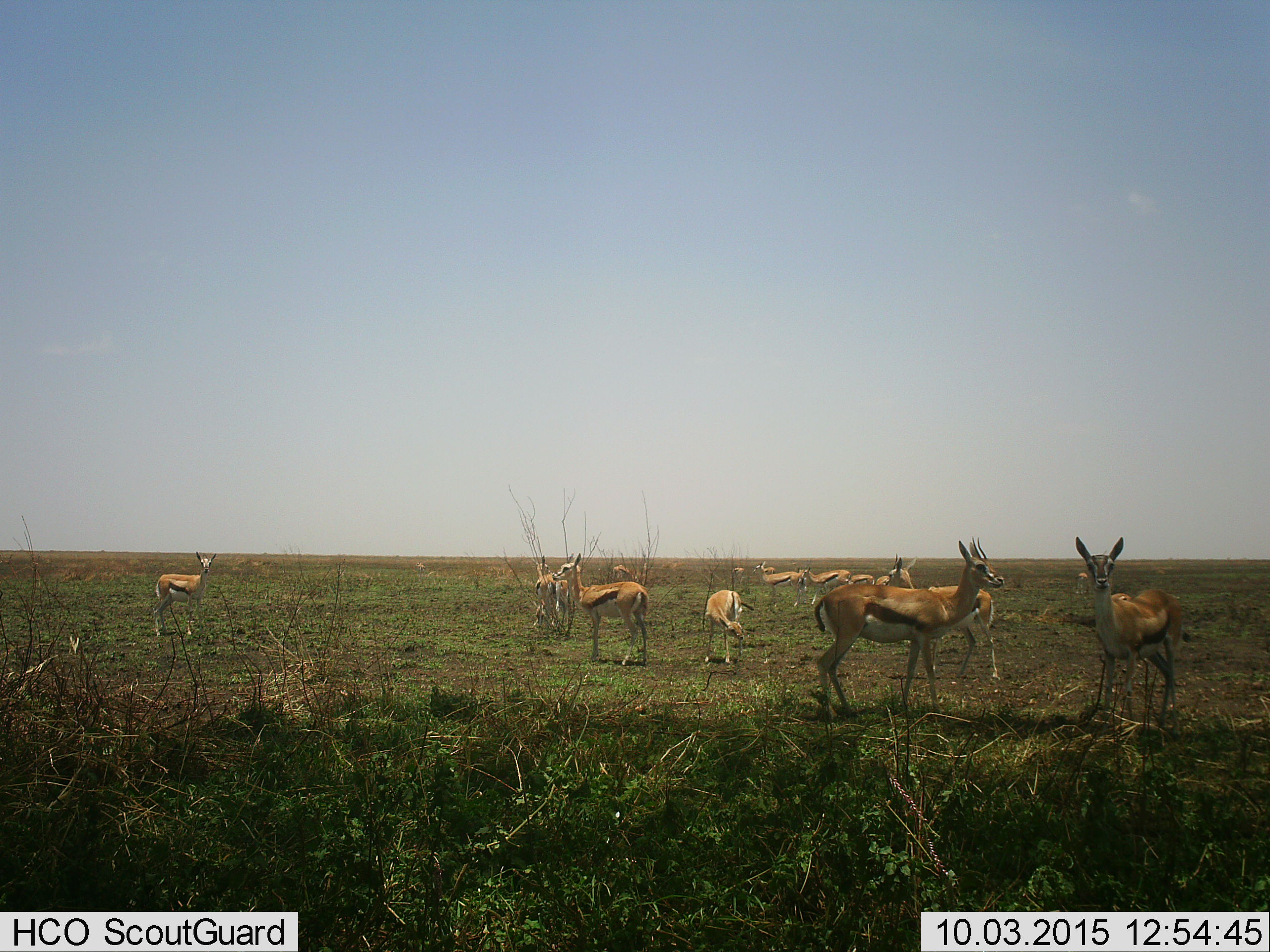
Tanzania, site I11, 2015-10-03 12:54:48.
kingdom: Animalia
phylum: Chordata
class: Mammalia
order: Artiodactyla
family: Bovidae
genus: Eudorcas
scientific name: Eudorcas thomsonii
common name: thomson's gazelle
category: gazellethomsons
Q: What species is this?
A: Gazellethomsons (thomson's gazelle) (Eudorcas thomsonii).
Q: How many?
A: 11-50.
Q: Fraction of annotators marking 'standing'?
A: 78%.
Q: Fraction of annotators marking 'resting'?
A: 11%.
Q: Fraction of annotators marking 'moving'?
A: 22%.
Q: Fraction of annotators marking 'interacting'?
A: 11%.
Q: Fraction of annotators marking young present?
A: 22%.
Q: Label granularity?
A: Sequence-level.